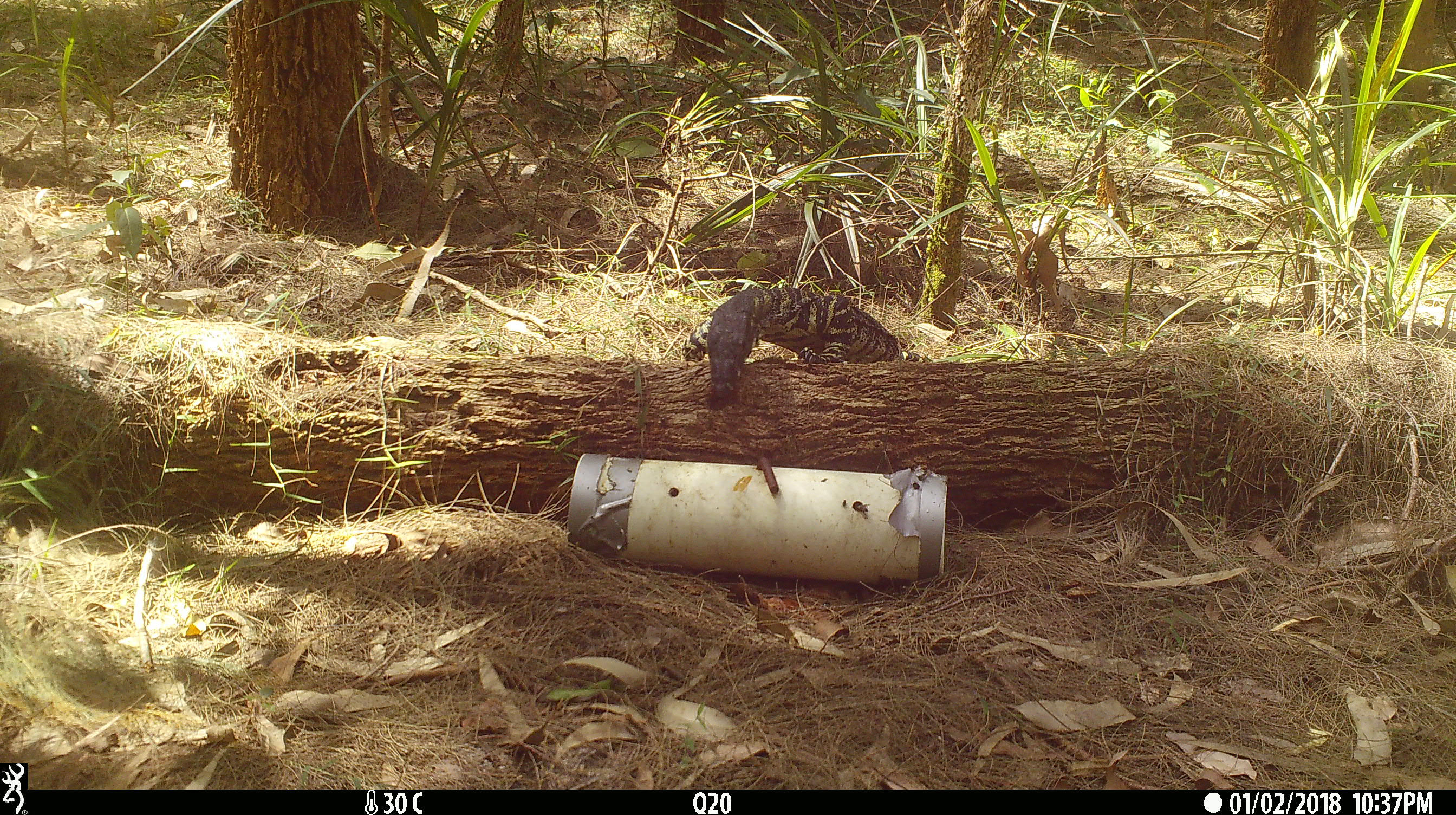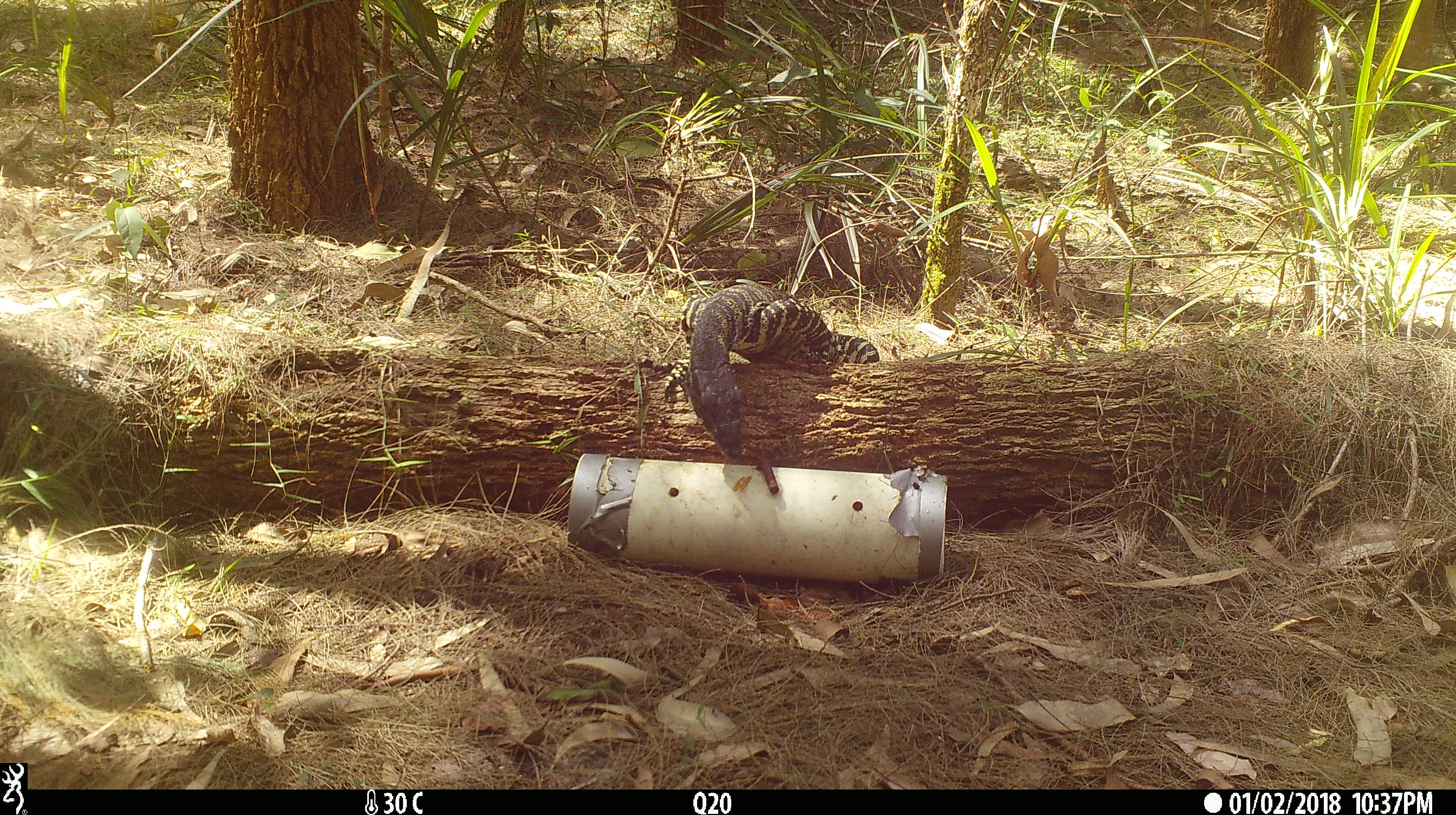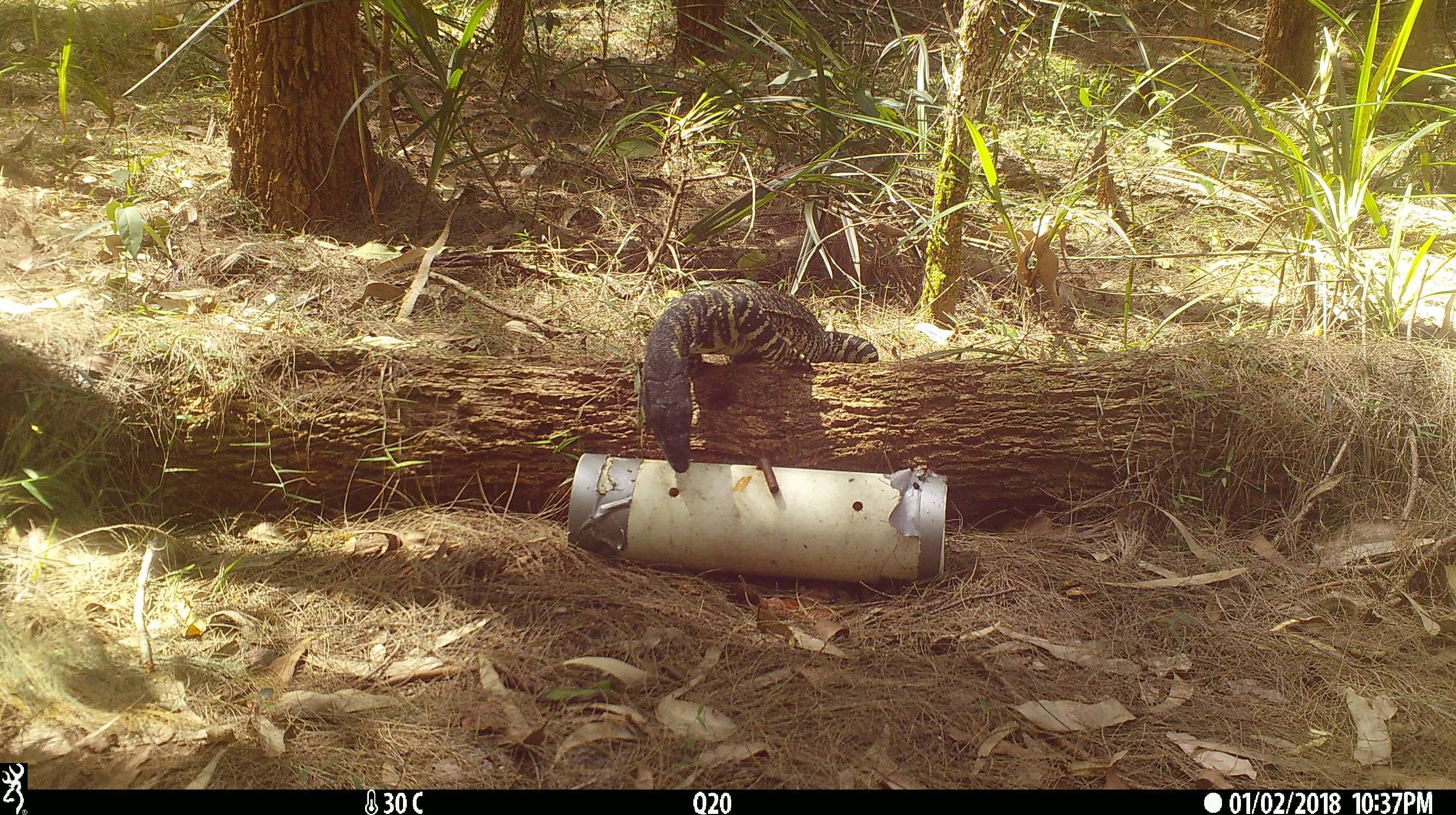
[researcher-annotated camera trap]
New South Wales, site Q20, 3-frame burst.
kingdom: Animalia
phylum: Chordata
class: Reptilia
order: Squamata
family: Varanidae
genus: Varanus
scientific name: Varanus varius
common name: lace monitor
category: goanna